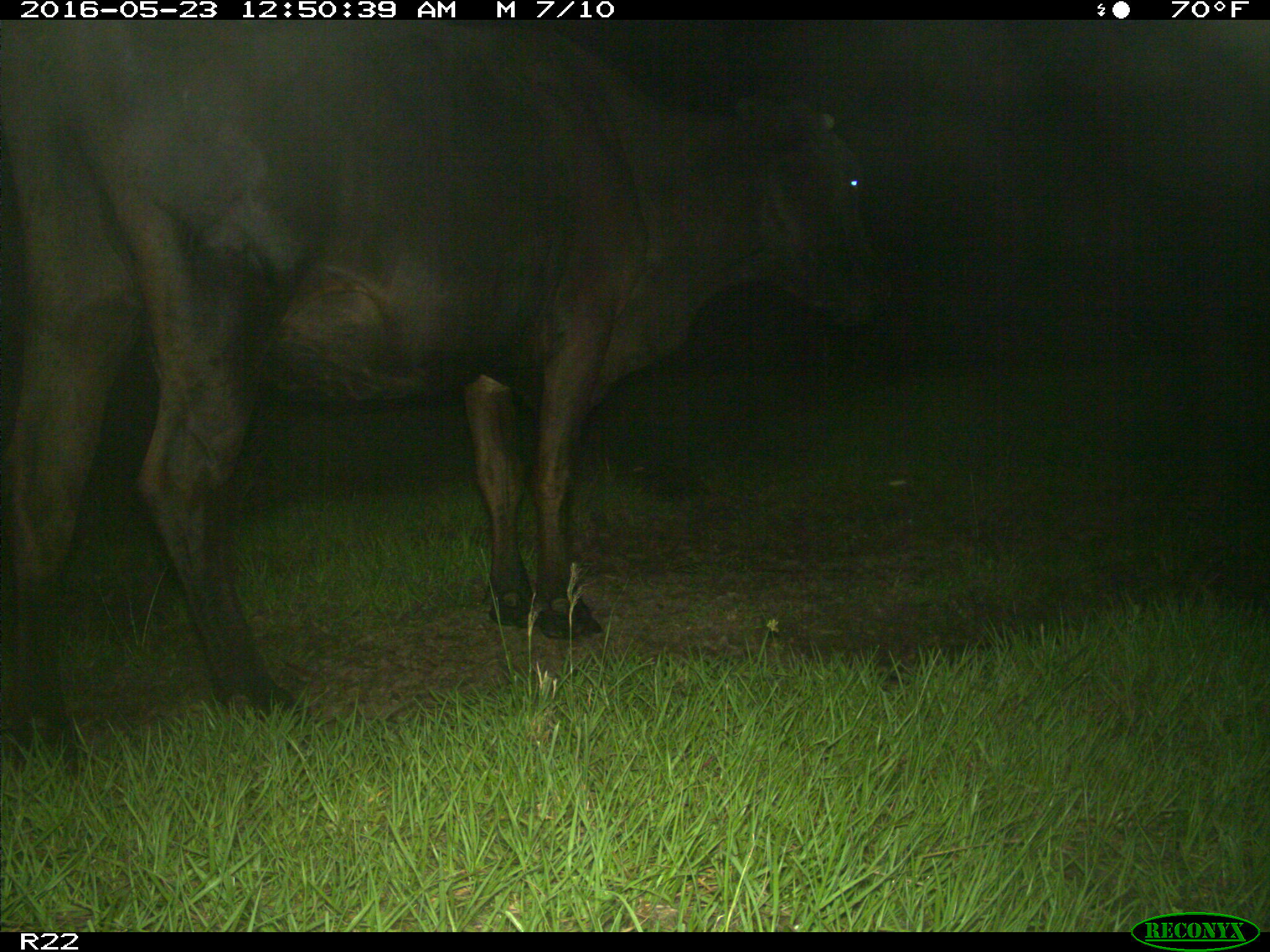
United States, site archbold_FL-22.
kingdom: Animalia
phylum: Chordata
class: Mammalia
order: Artiodactyla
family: Bovidae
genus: Bos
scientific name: Bos taurus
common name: domestic cow